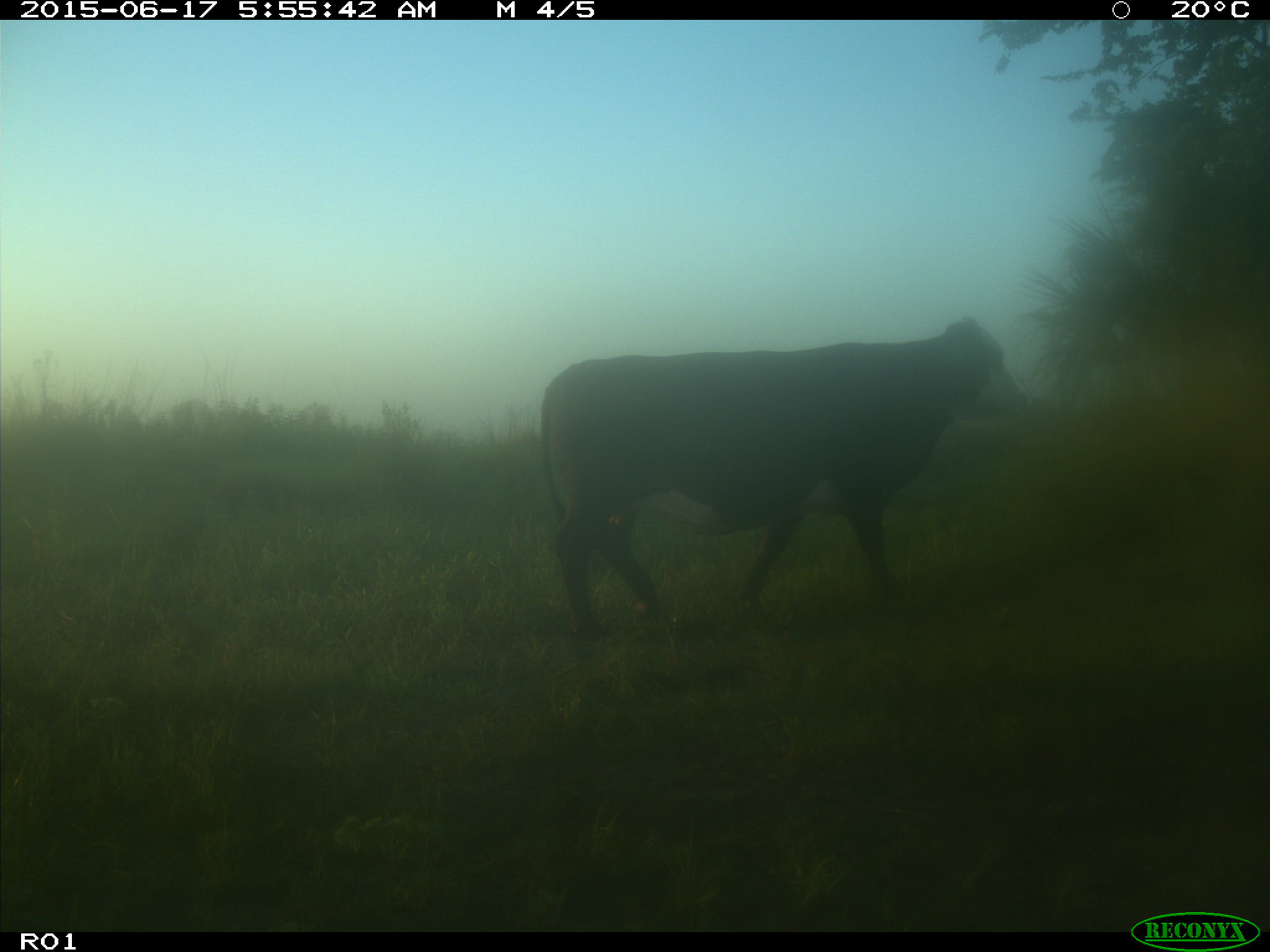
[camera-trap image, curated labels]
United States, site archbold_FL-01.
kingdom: Animalia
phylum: Chordata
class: Mammalia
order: Artiodactyla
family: Bovidae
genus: Bos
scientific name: Bos taurus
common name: domestic cow